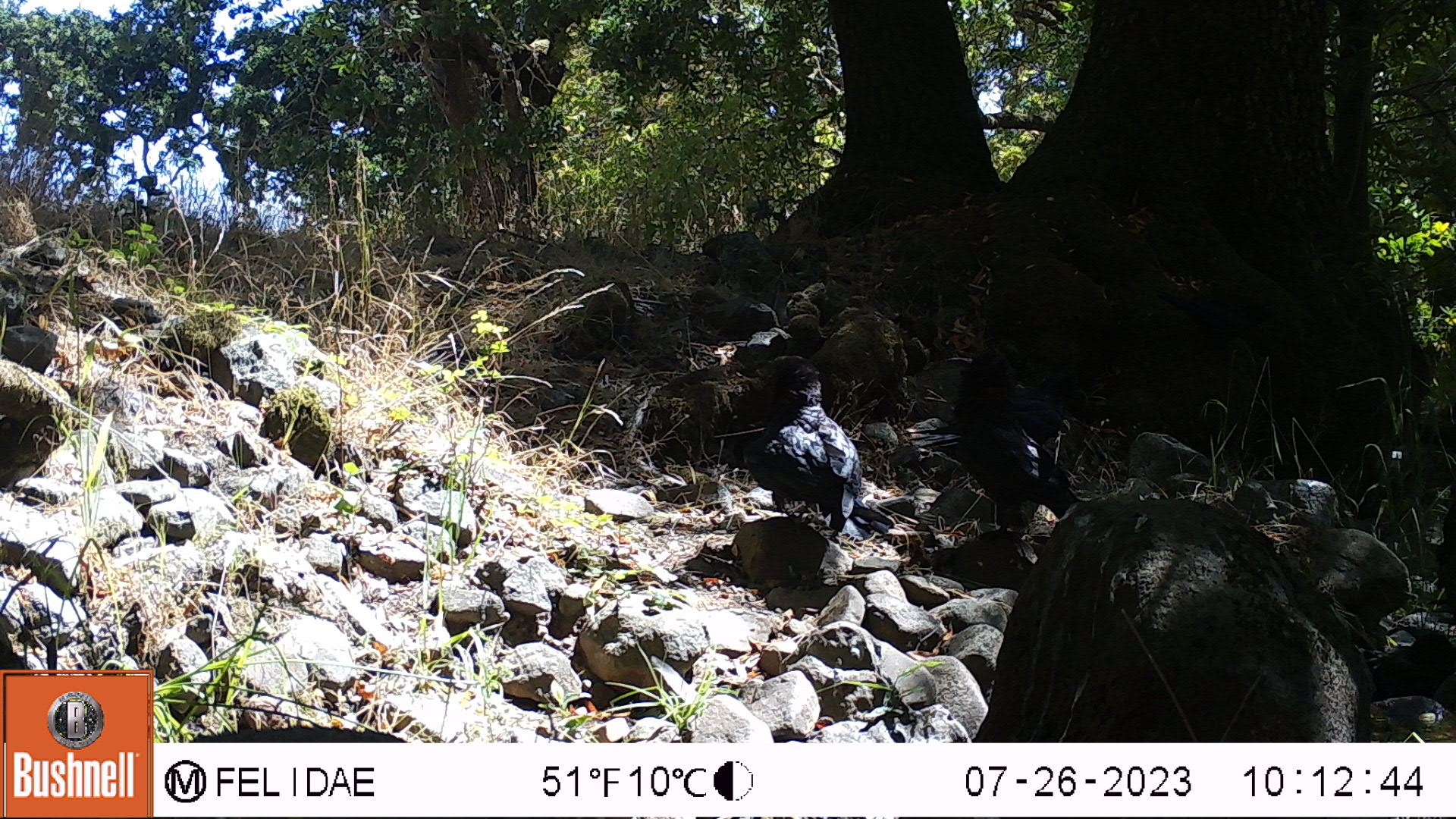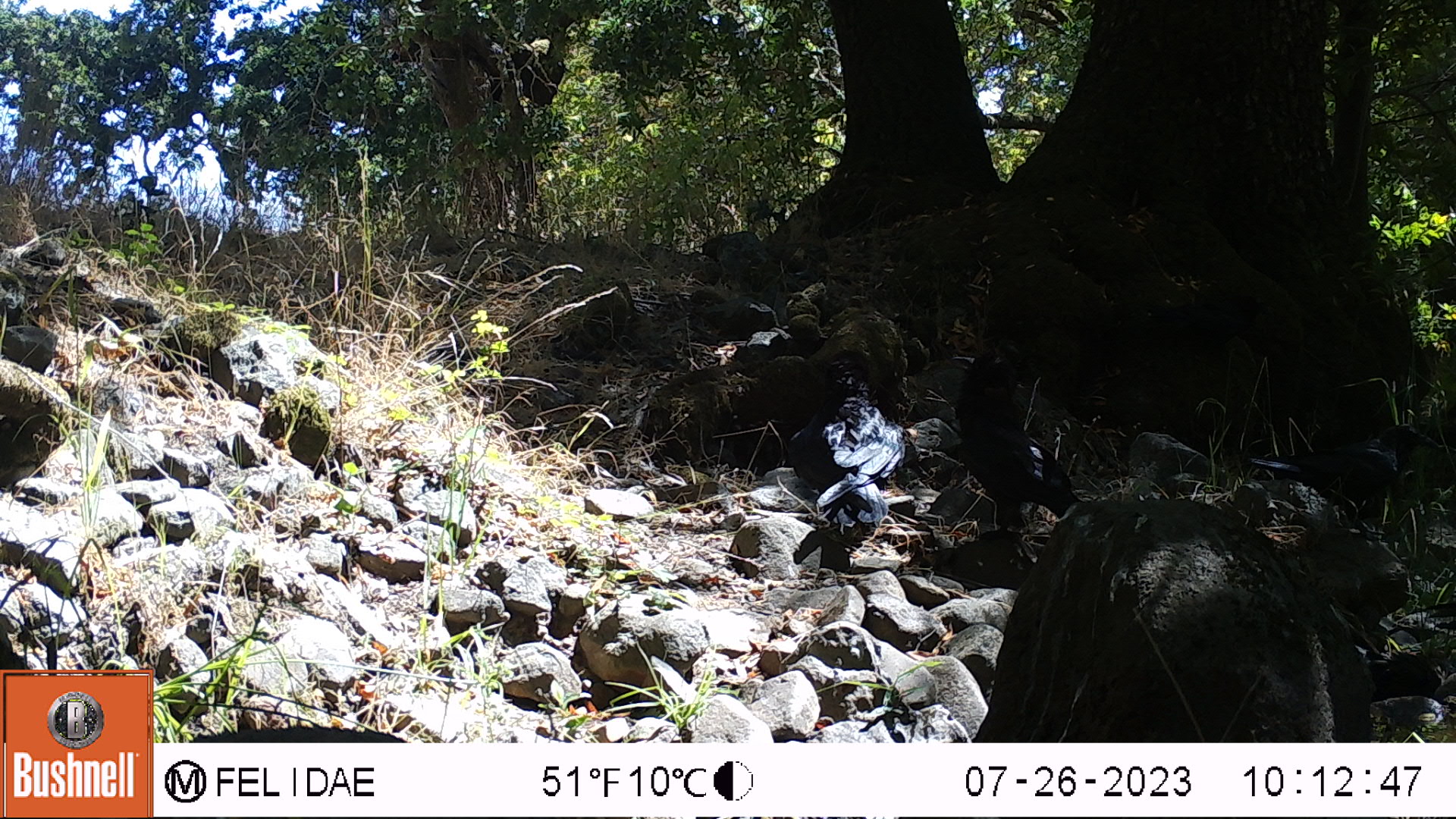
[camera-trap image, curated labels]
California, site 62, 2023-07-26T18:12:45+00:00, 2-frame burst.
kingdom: Animalia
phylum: Chordata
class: Aves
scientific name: Aves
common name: bird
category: unknown bird